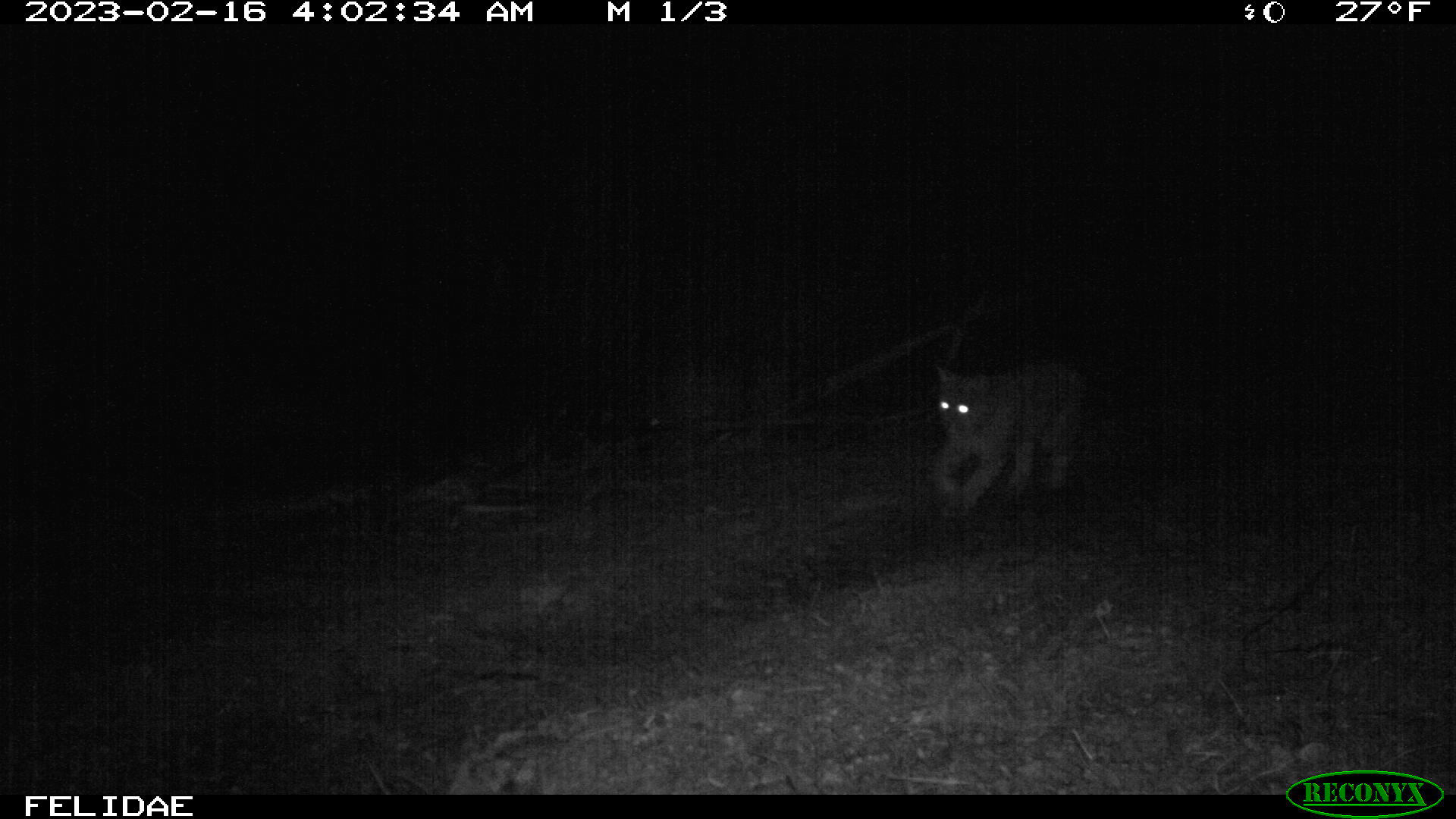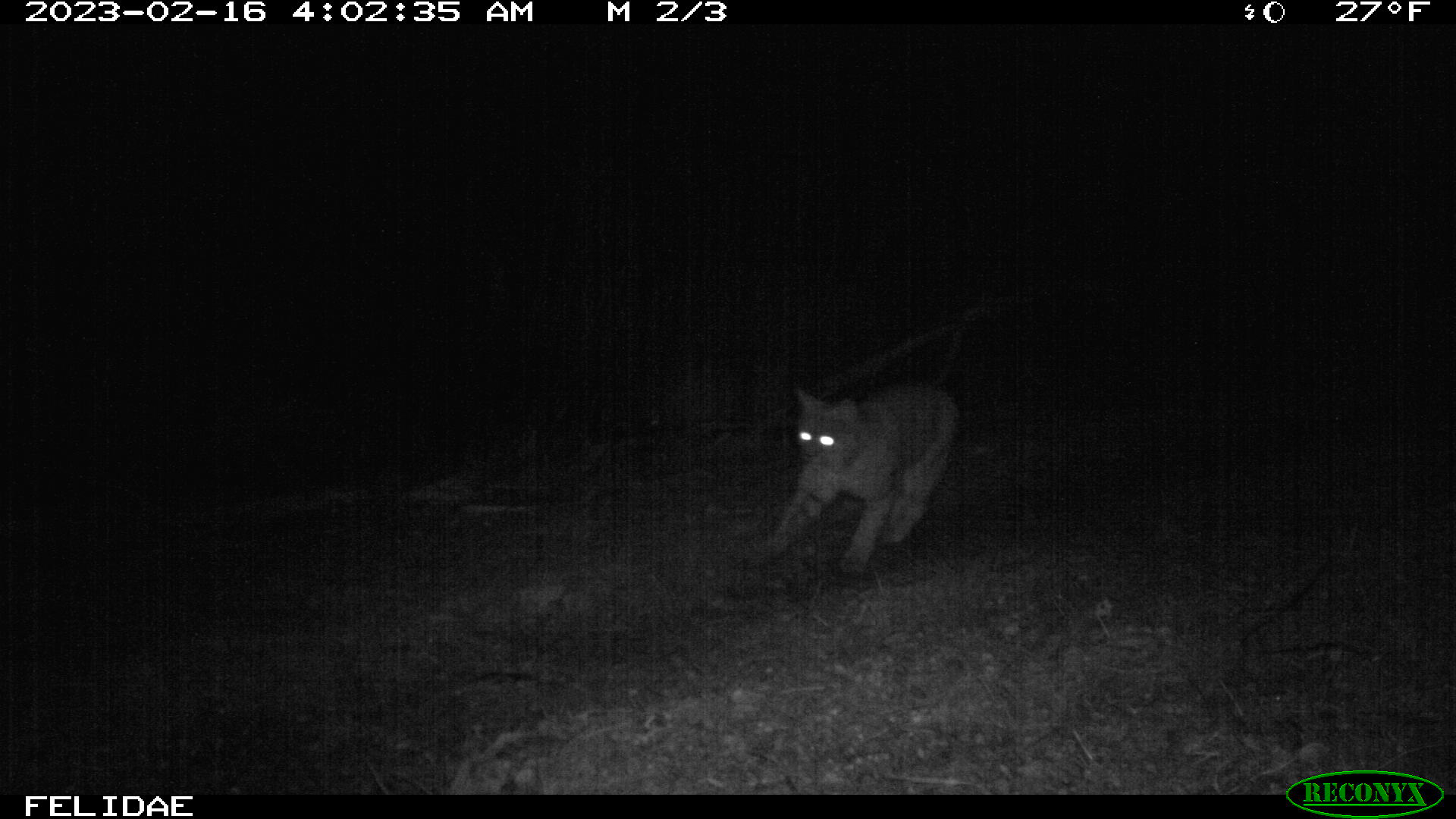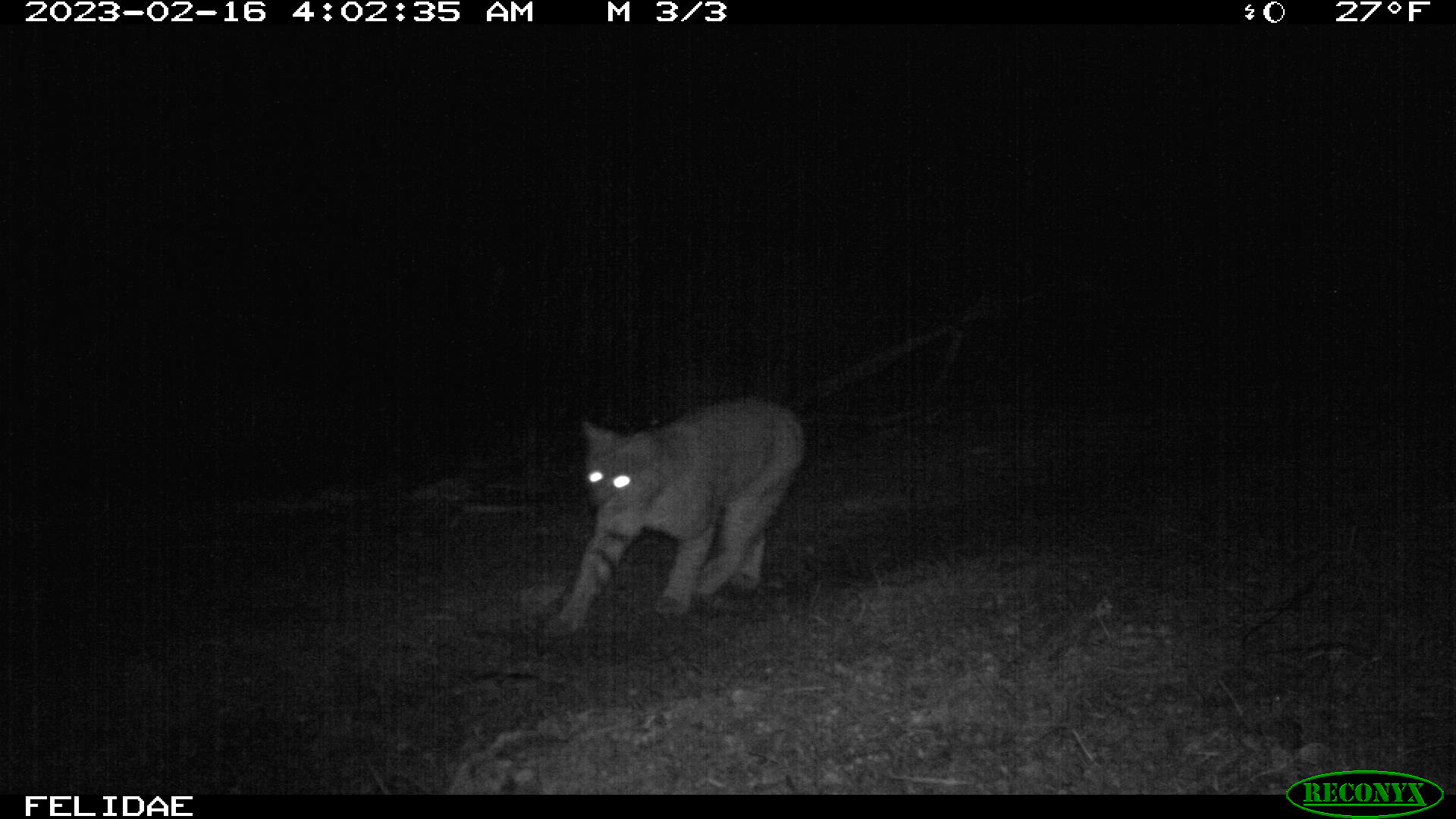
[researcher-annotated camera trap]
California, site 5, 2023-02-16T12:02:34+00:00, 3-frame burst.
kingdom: Animalia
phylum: Chordata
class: Mammalia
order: Carnivora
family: Felidae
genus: Lynx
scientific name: Lynx rufus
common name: bobcat